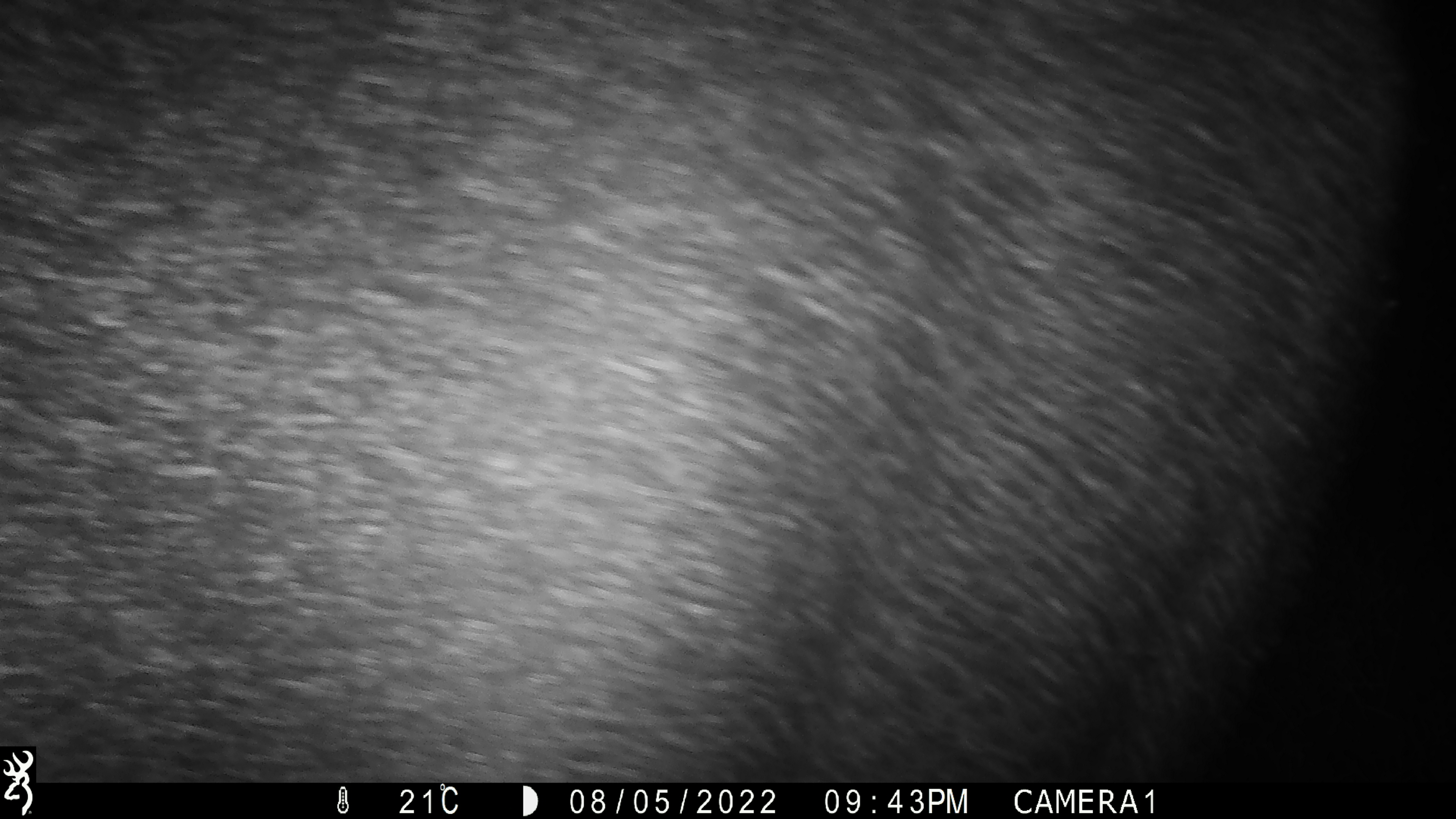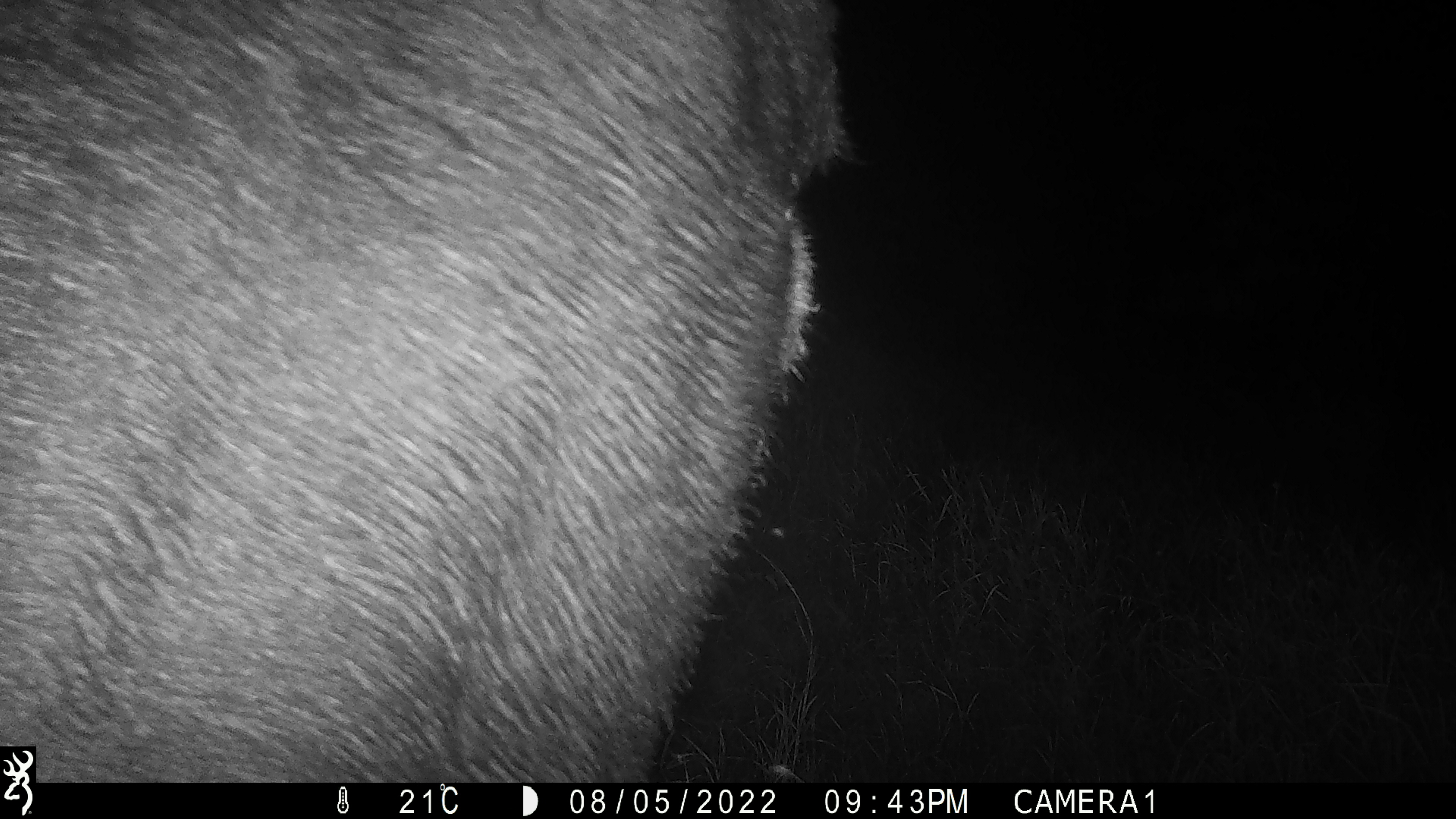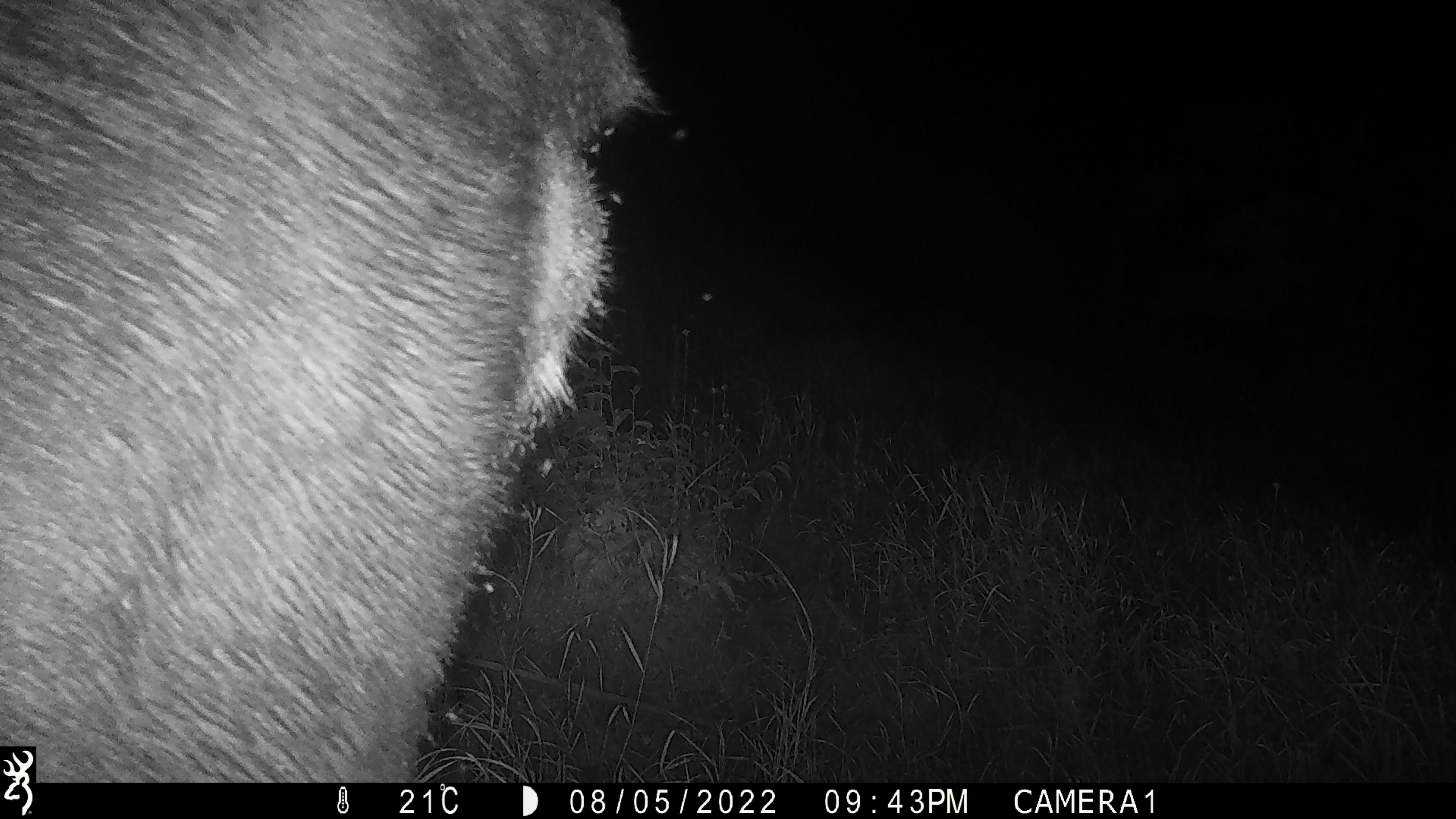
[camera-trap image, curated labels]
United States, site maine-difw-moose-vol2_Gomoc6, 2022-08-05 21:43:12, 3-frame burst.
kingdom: Animalia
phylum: Chordata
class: Mammalia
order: Artiodactyla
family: Cervidae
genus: Alces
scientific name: Alces alces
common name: moose